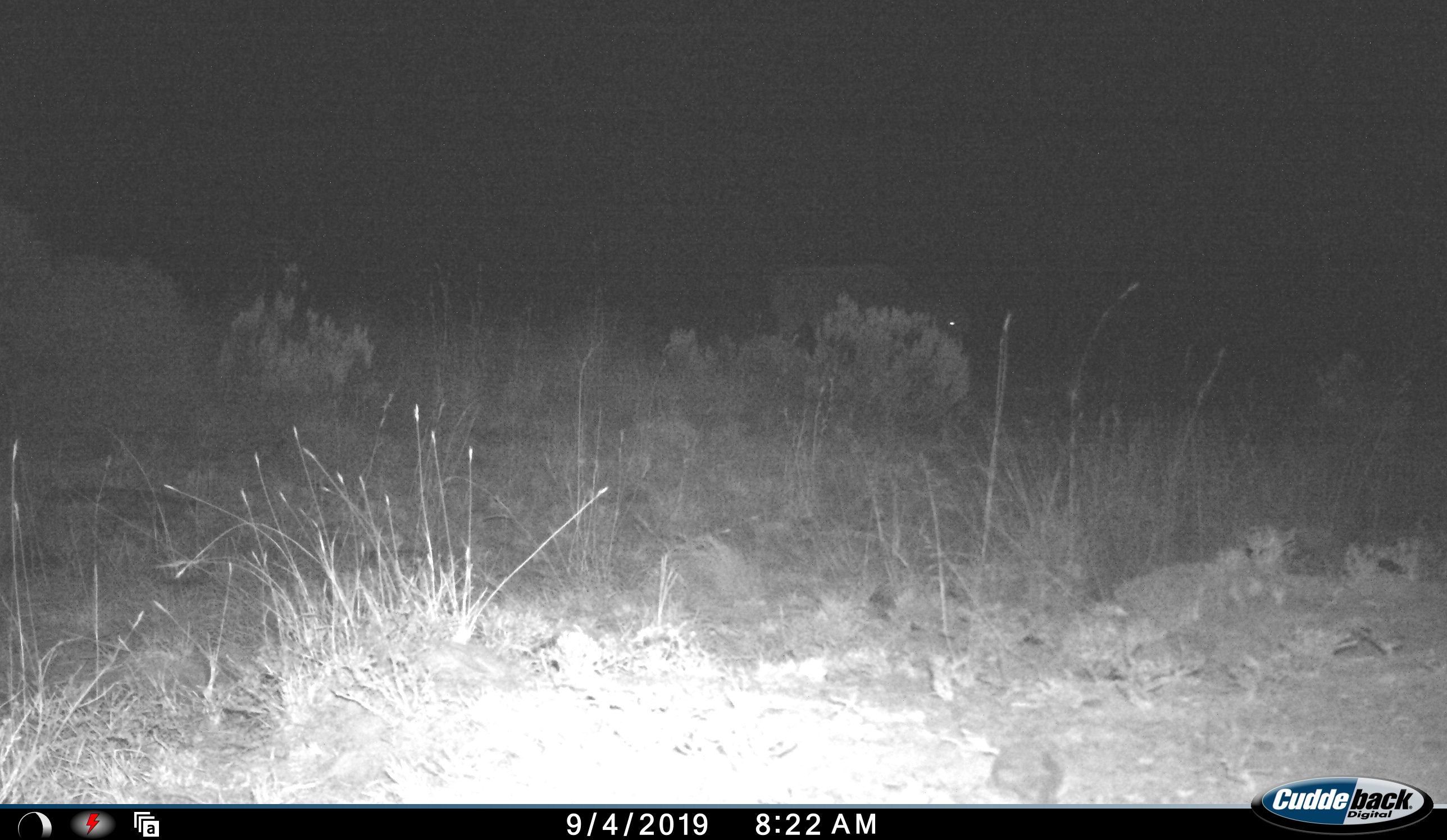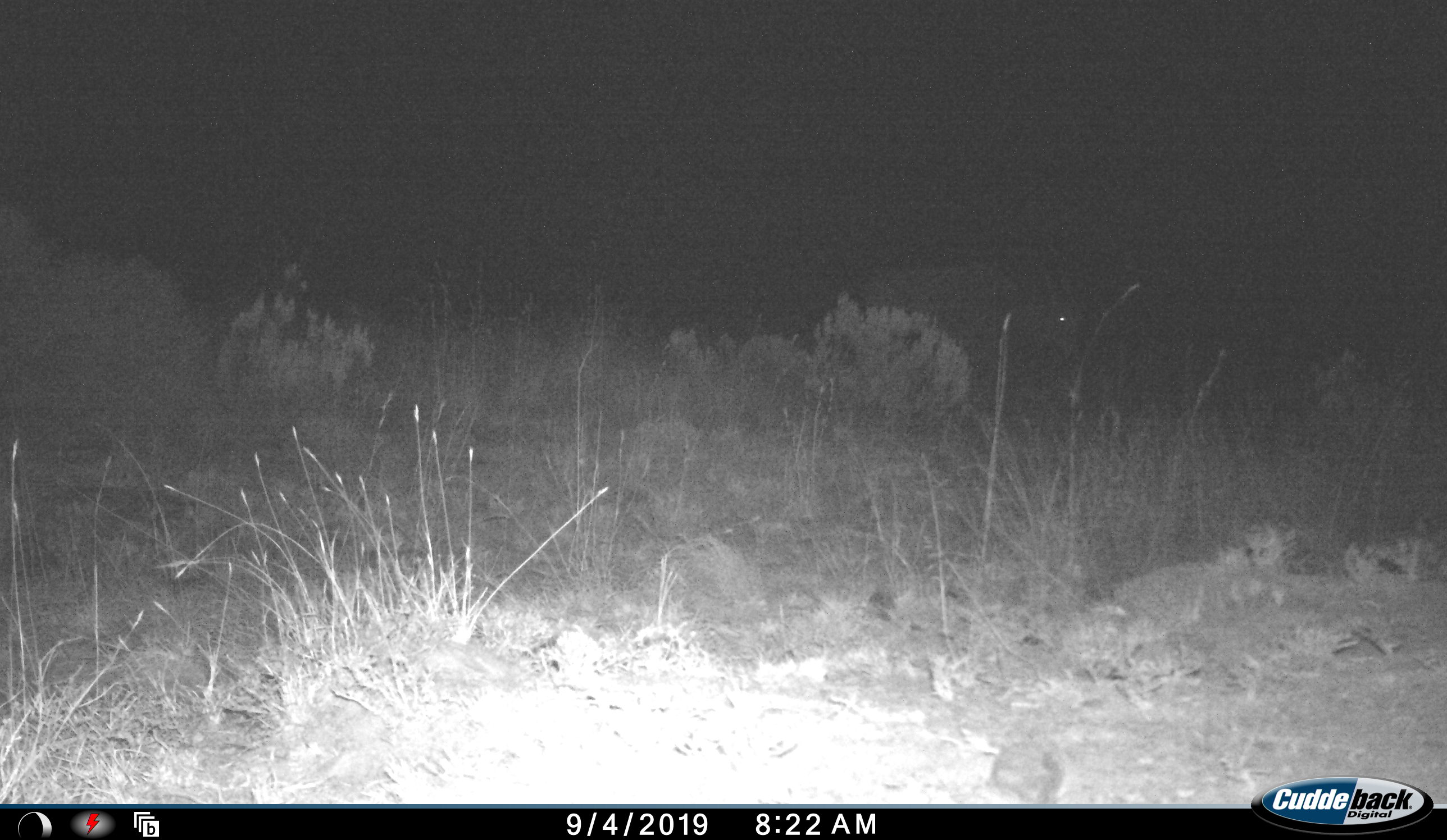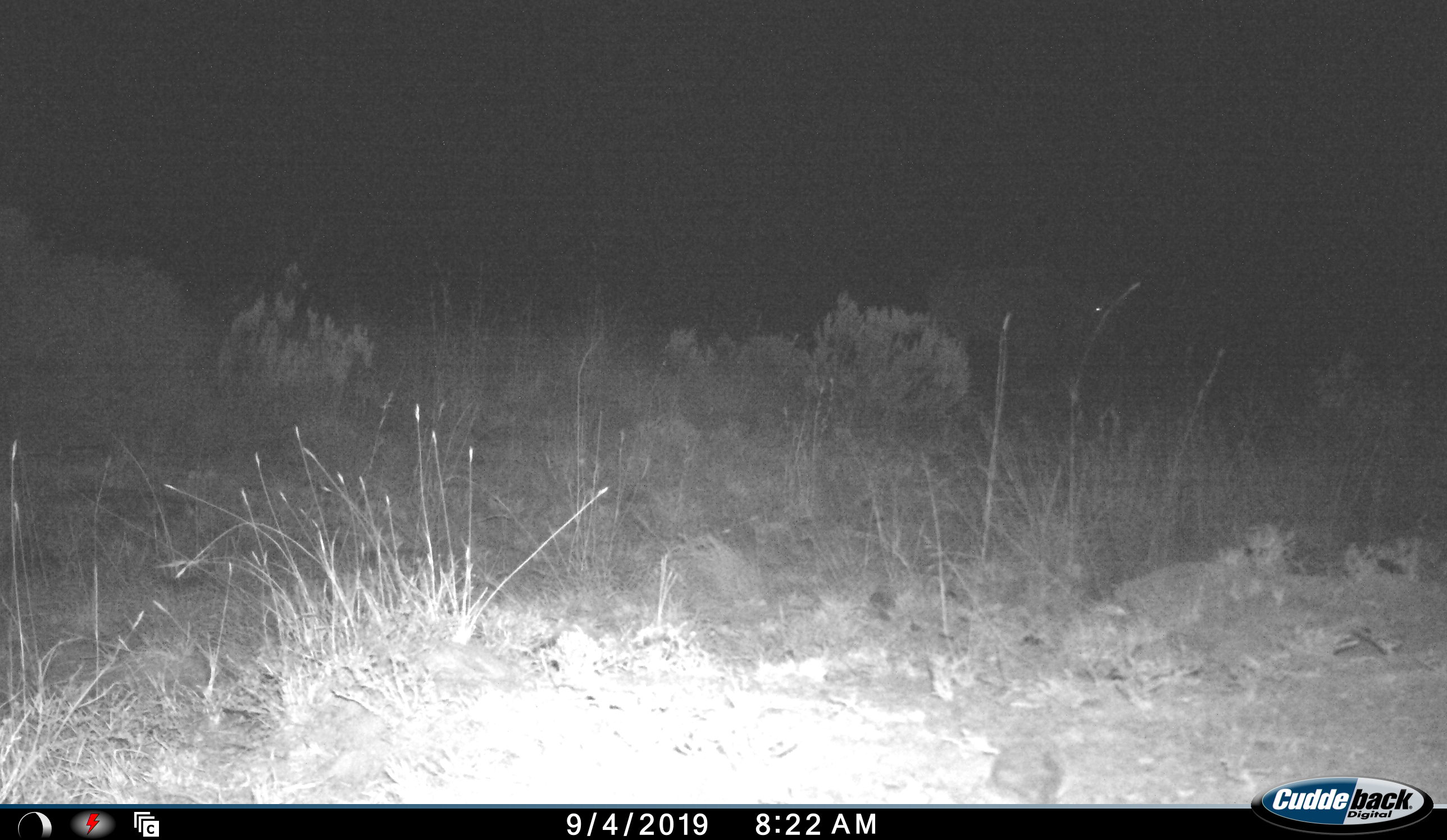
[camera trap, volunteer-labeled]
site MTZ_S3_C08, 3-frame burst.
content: unidentified animal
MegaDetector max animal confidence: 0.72